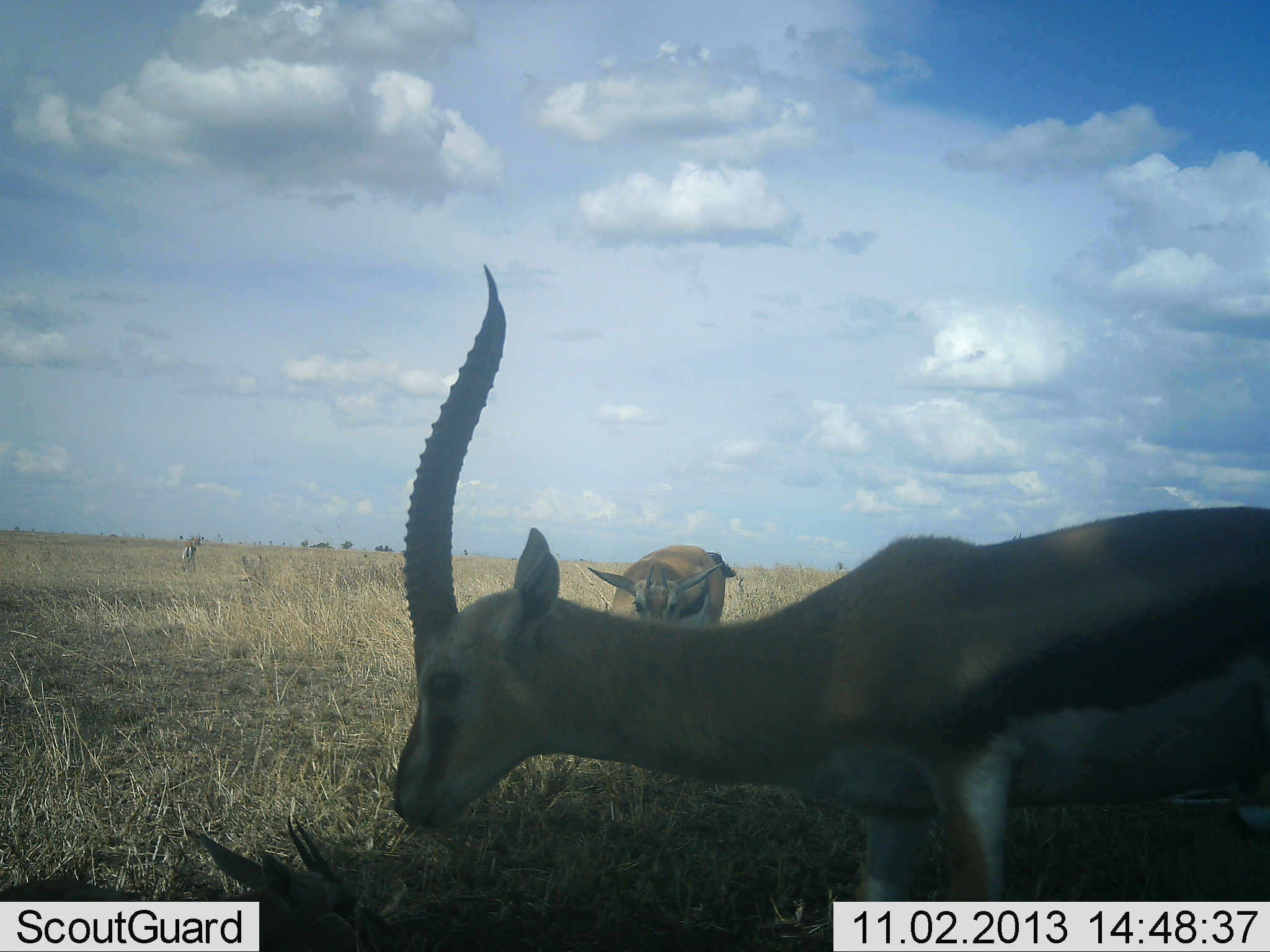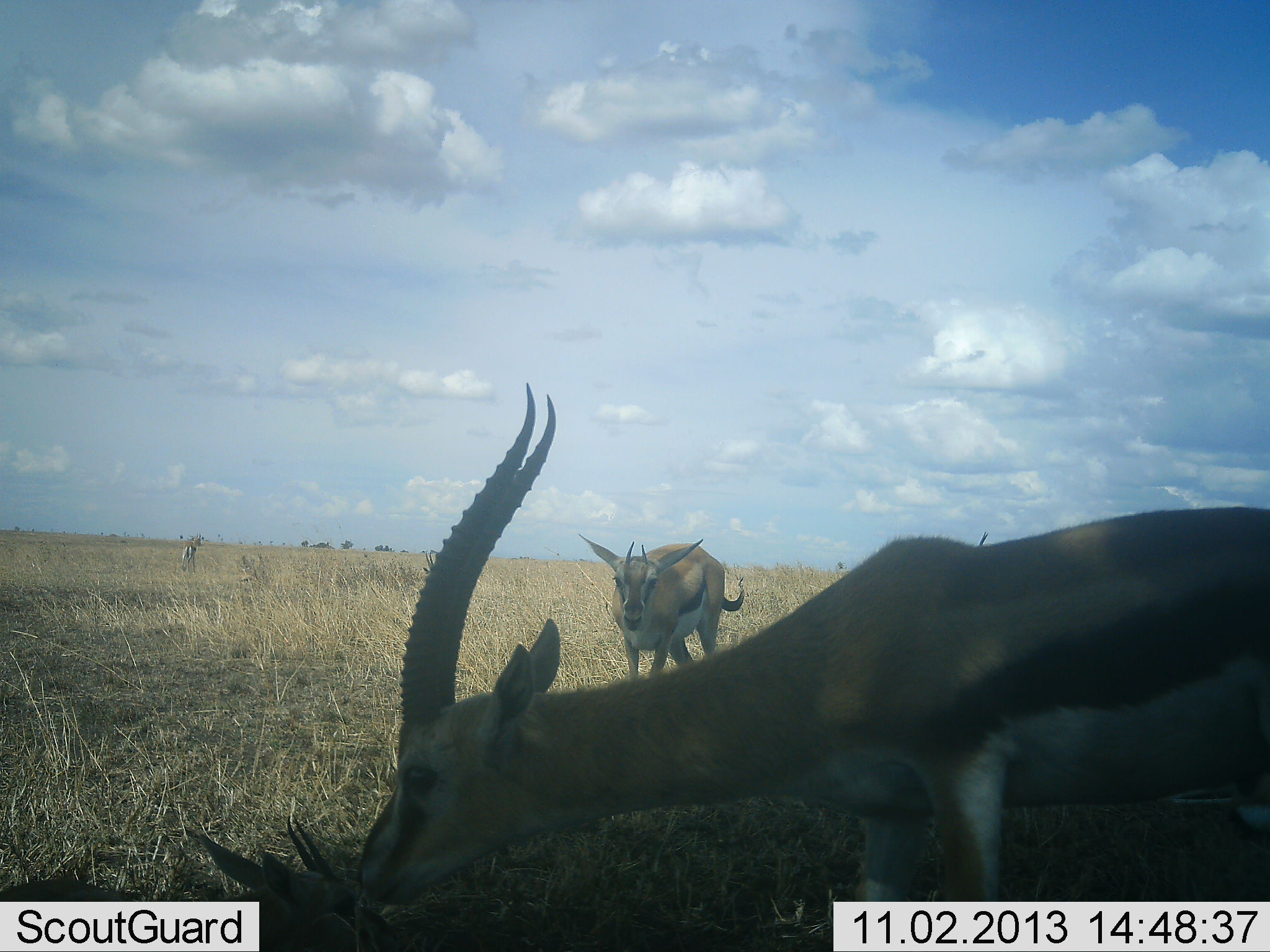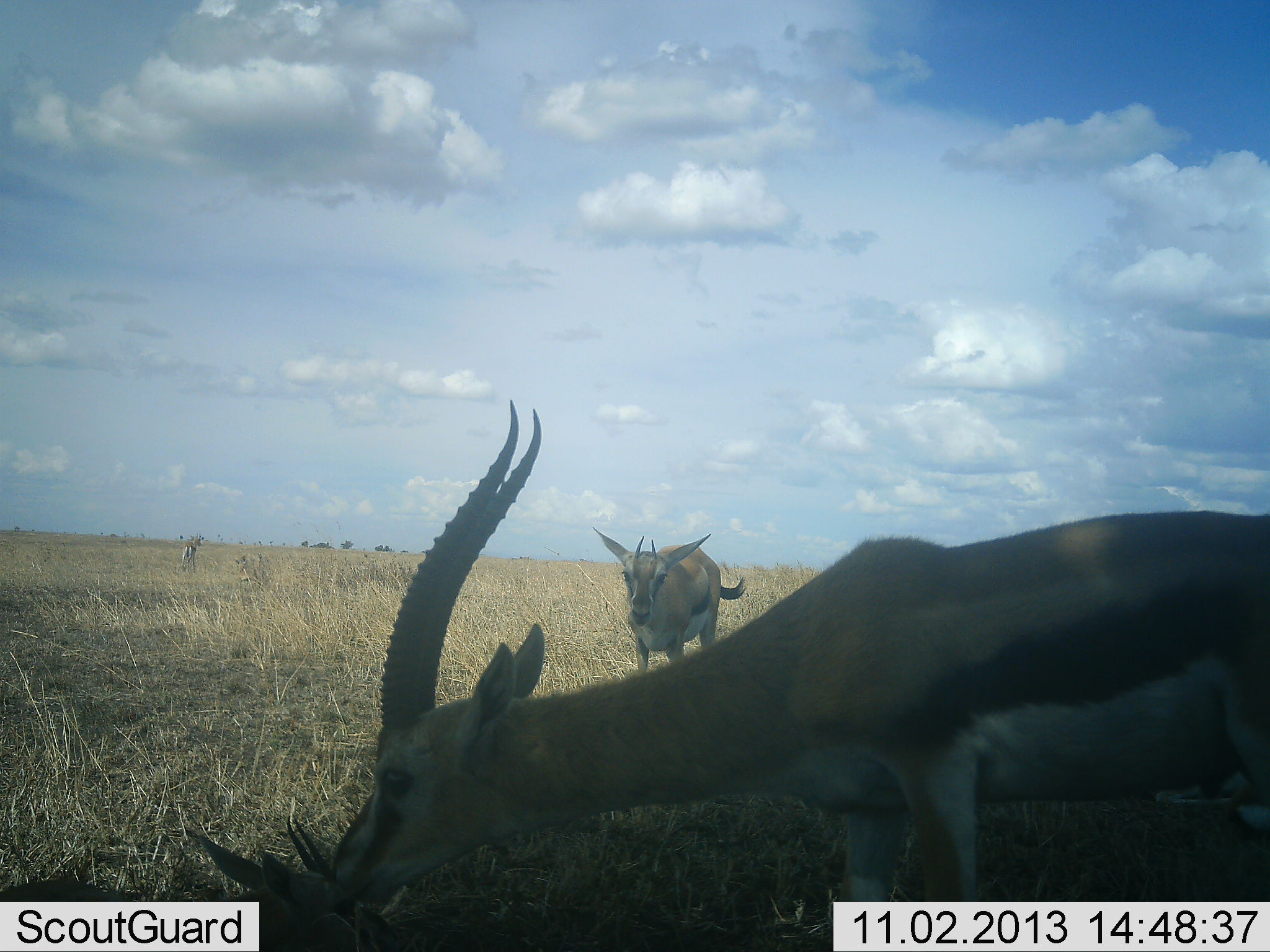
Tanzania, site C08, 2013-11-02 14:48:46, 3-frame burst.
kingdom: Animalia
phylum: Chordata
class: Mammalia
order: Artiodactyla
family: Bovidae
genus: Eudorcas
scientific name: Eudorcas thomsonii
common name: thomson's gazelle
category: gazellethomsons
Gazellethomsons (thomson's gazelle) (Eudorcas thomsonii), count 4. Behavior (volunteer vote fractions): standing 80%, resting 40%, moving 20%, interacting 10%. Young present (vote fraction): 0%. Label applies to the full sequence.